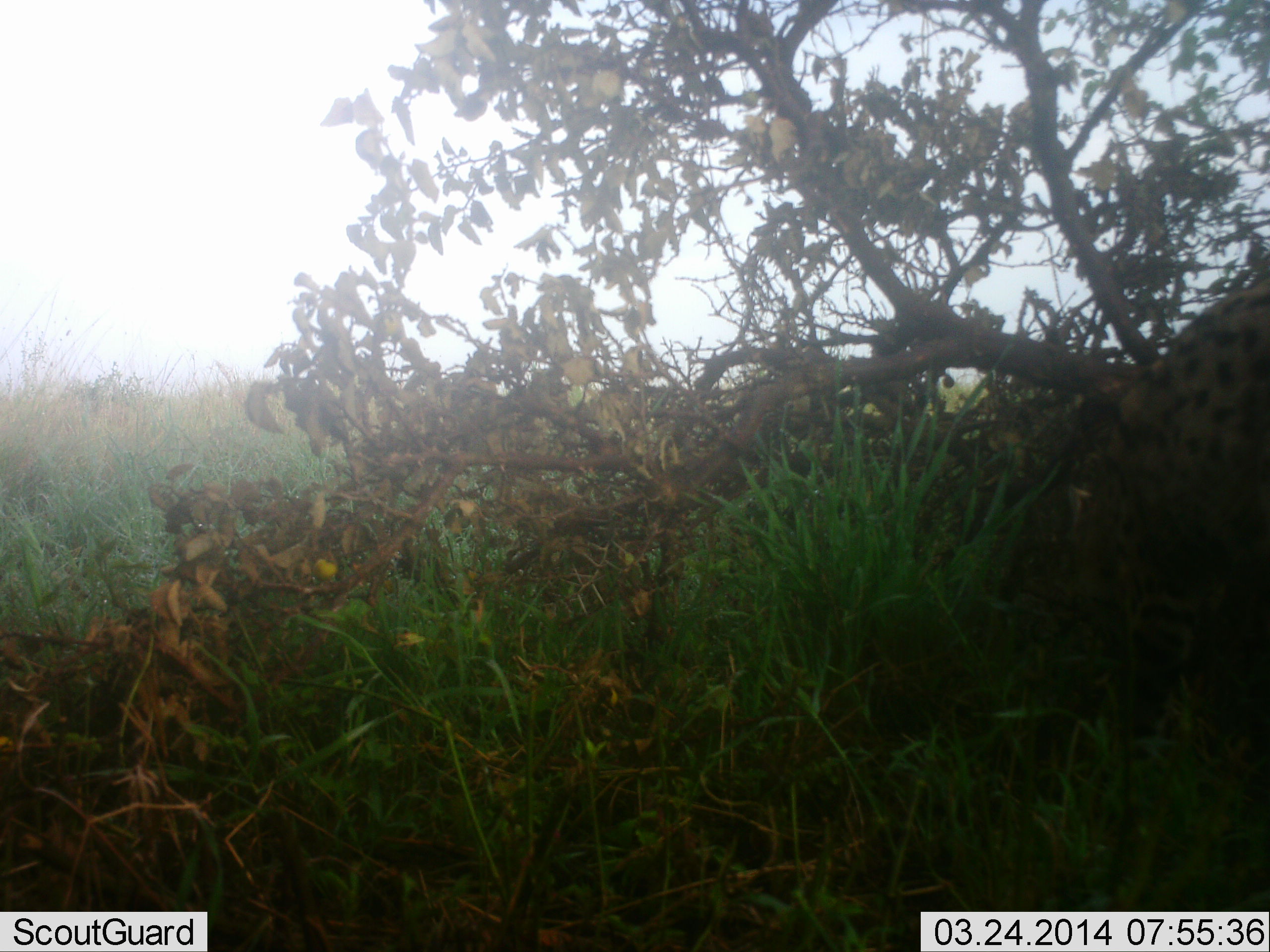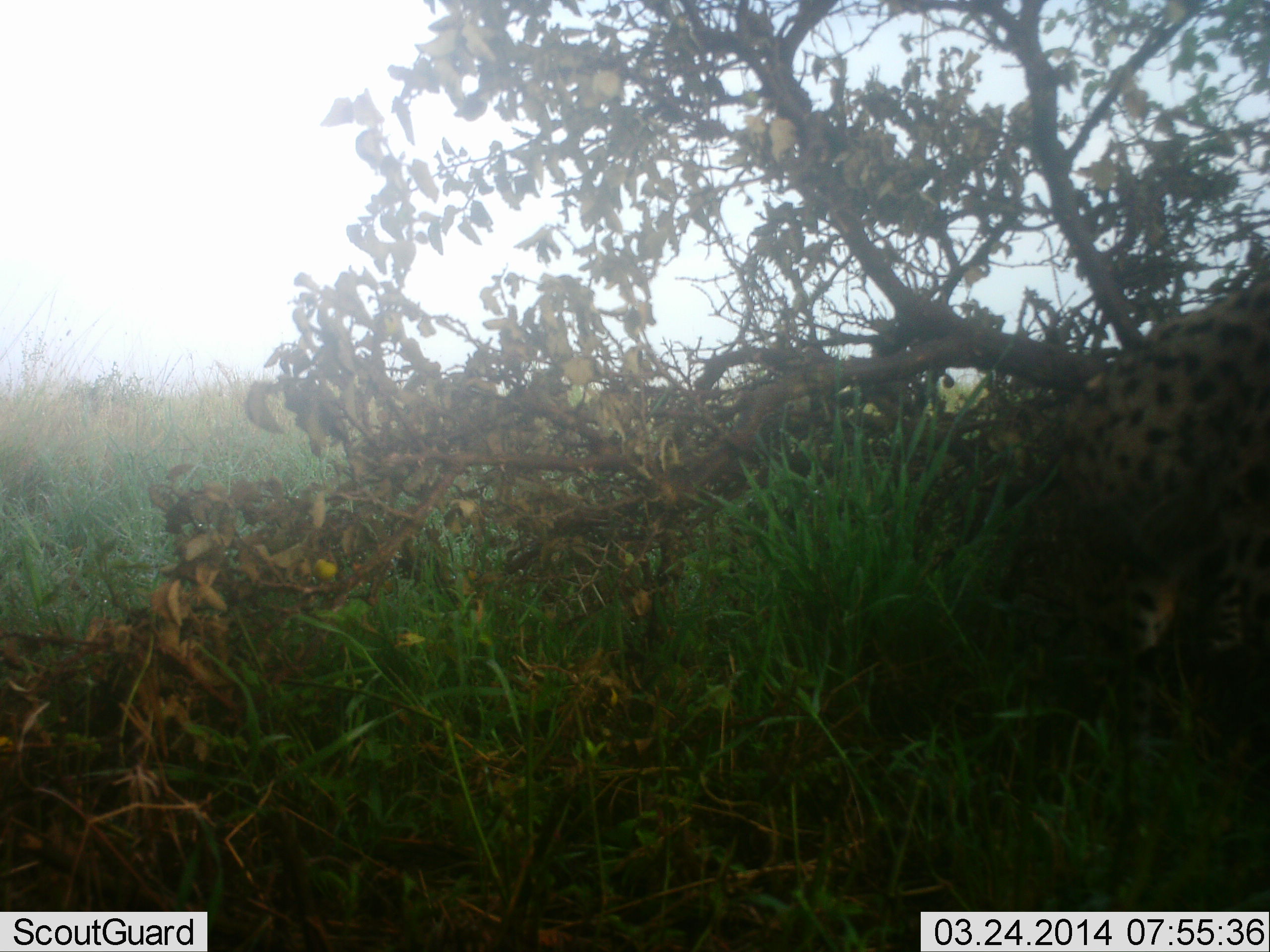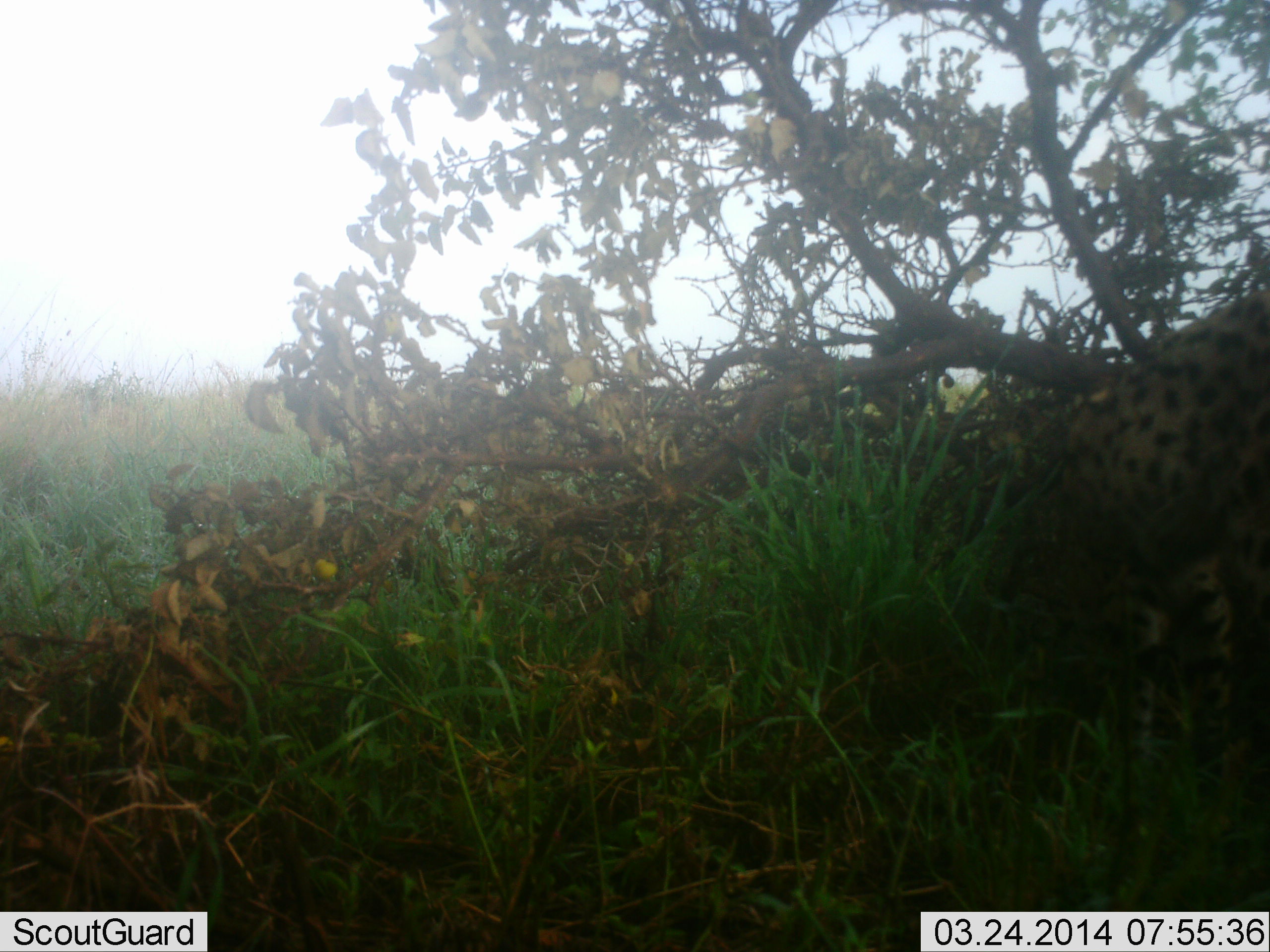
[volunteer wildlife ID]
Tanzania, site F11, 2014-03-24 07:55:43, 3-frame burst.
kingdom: Animalia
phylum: Chordata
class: Mammalia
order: Carnivora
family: Felidae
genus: Acinonyx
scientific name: Acinonyx jubatus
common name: cheetah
Cheetah (Acinonyx jubatus), count 1. Behavior (volunteer vote fractions): standing 30%, resting 0%, moving 60%, interacting 0%. Young present (vote fraction): 0%. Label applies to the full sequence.